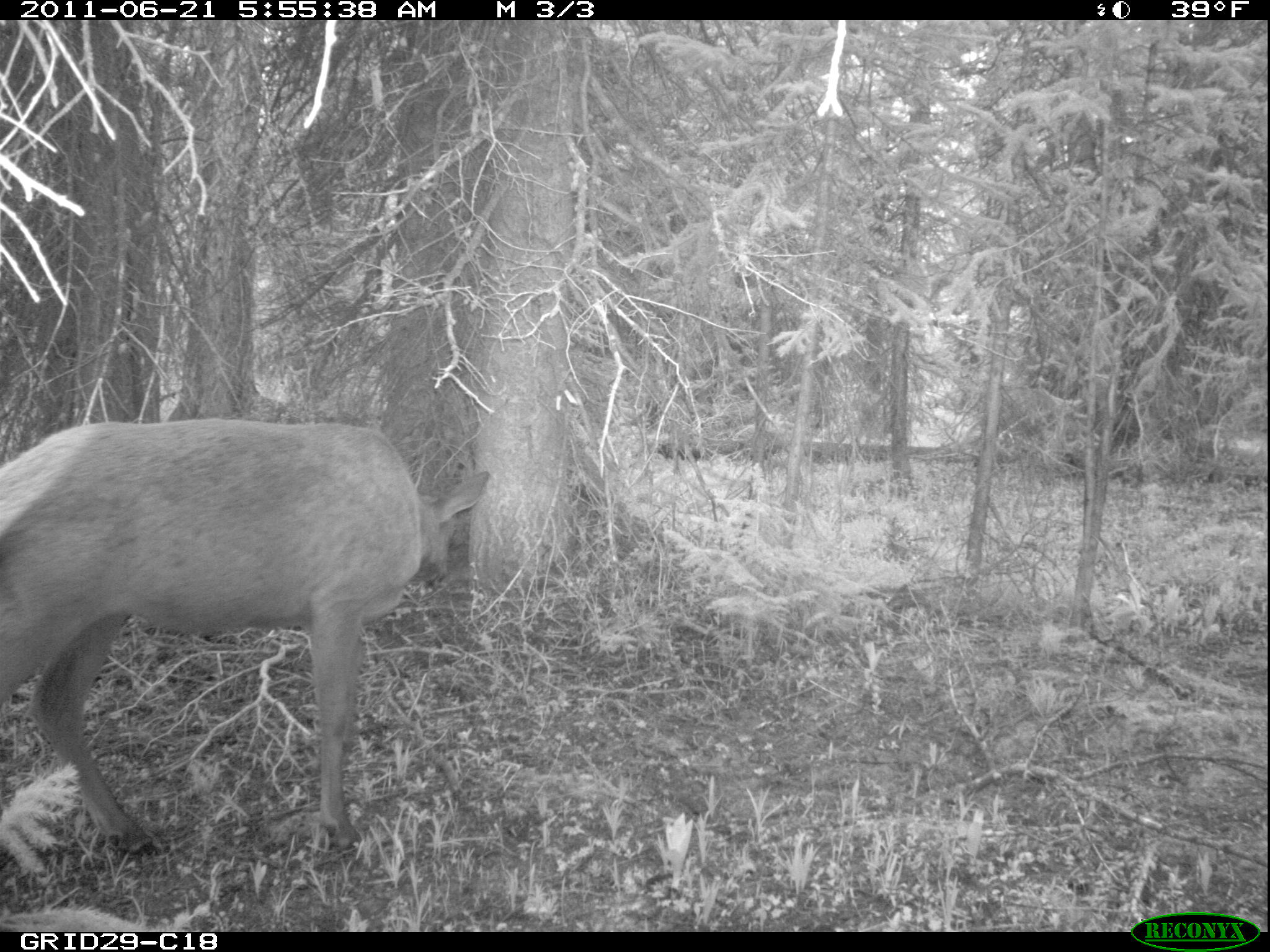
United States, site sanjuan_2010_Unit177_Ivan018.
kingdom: Animalia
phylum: Chordata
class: Mammalia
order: Artiodactyla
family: Cervidae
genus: Cervus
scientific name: Cervus elaphus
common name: red deer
Cervus elaphus (red deer).